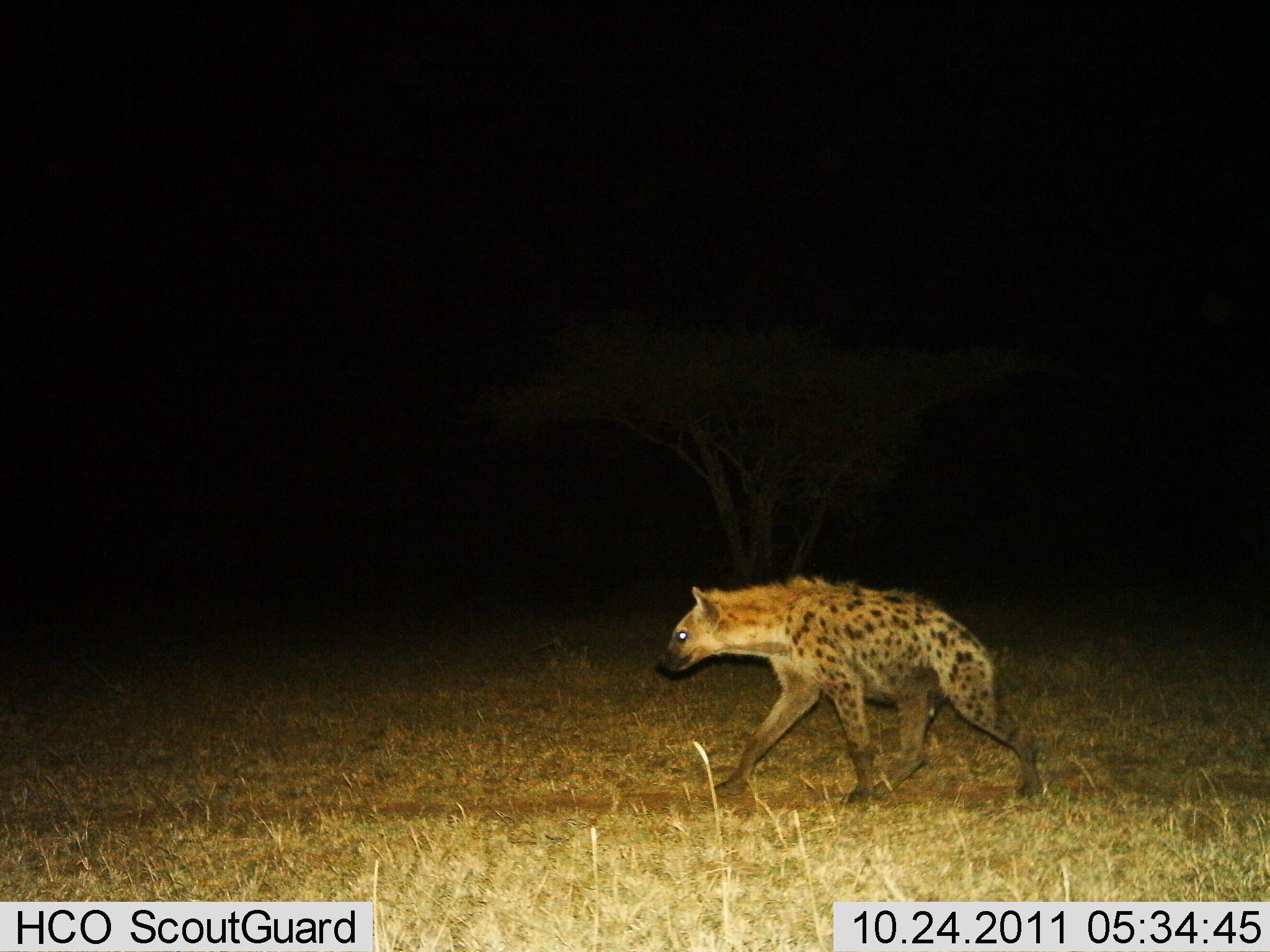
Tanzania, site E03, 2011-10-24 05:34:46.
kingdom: Animalia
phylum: Chordata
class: Mammalia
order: Carnivora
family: Hyaenidae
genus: Crocuta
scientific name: Crocuta crocuta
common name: spotted hyena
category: hyenaspotted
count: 1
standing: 15%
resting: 0%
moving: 85%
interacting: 0%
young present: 0%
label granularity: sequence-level